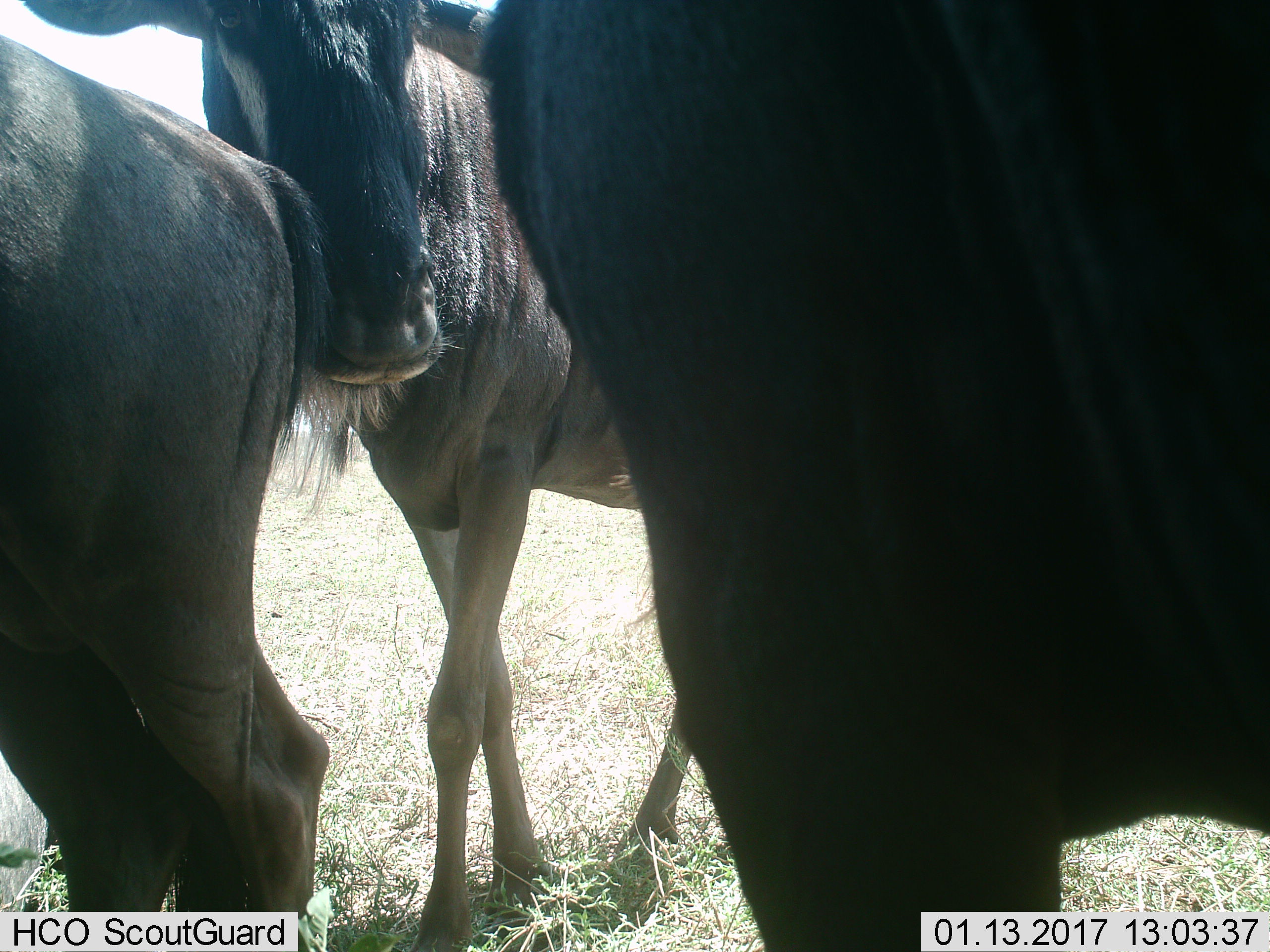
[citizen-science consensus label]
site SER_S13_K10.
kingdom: Animalia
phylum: Chordata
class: Mammalia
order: Artiodactyla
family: Bovidae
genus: Connochaetes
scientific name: Connochaetes taurinus taurinus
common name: blue wildebeest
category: wildebeestblue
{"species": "wildebeestblue (blue wildebeest) (Connochaetes taurinus taurinus)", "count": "3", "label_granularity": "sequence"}